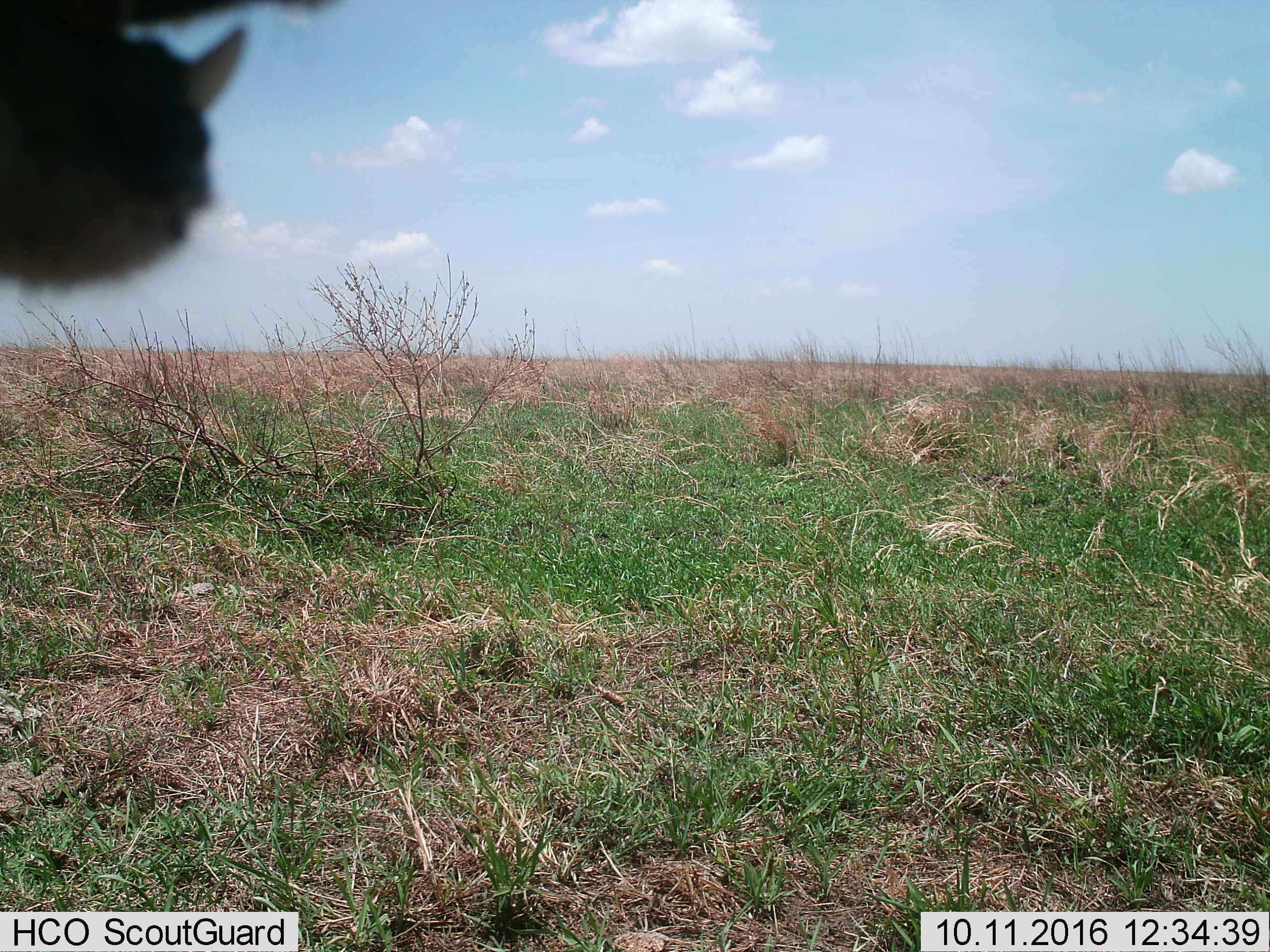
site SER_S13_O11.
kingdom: Animalia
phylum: Chordata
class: Mammalia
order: Carnivora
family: Felidae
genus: Panthera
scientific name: Panthera leo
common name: lion female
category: lionfemale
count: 1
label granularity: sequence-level